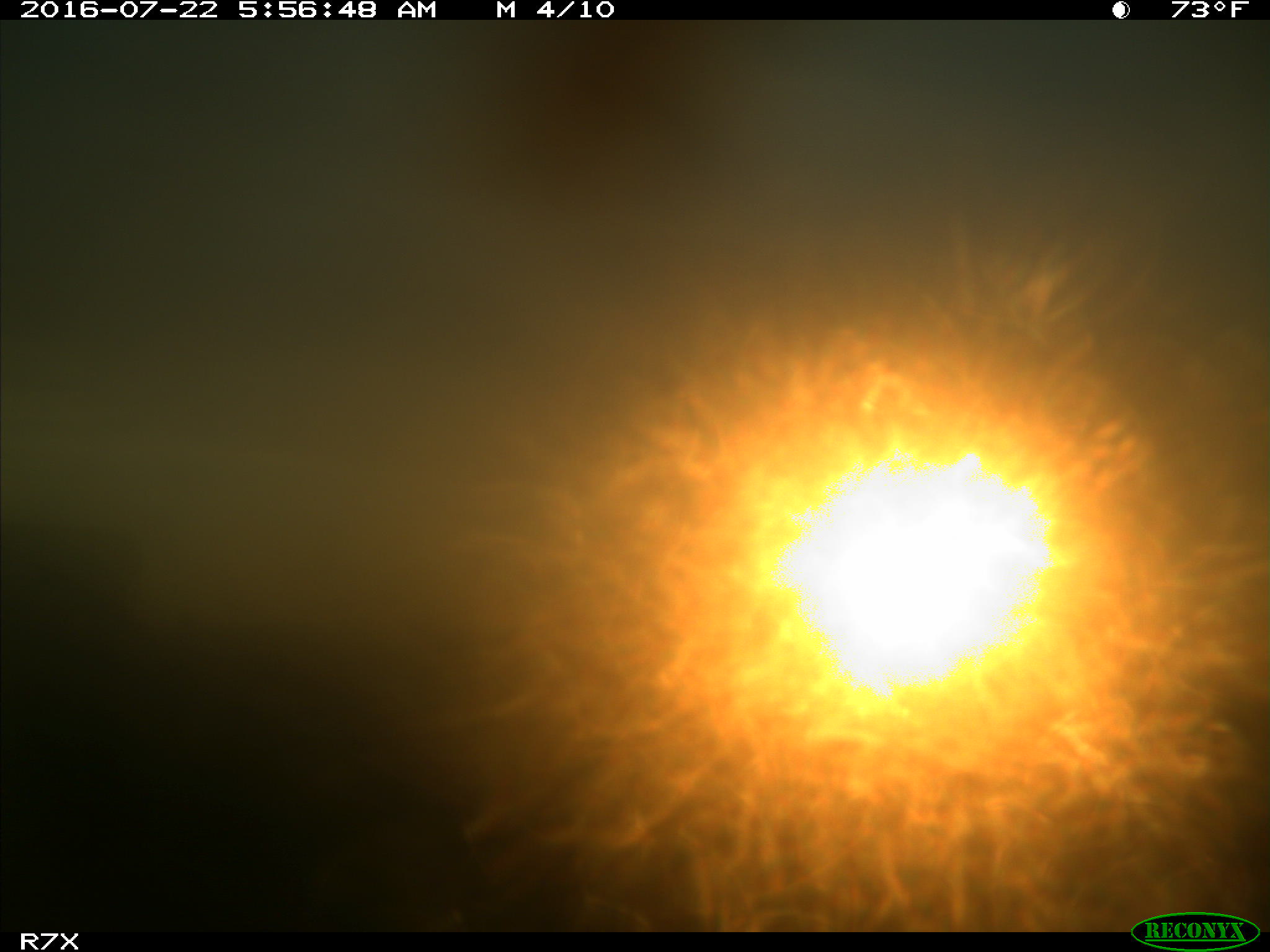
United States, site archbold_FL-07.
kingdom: Animalia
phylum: Chordata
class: Mammalia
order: Artiodactyla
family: Bovidae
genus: Bos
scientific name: Bos taurus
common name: domestic cow